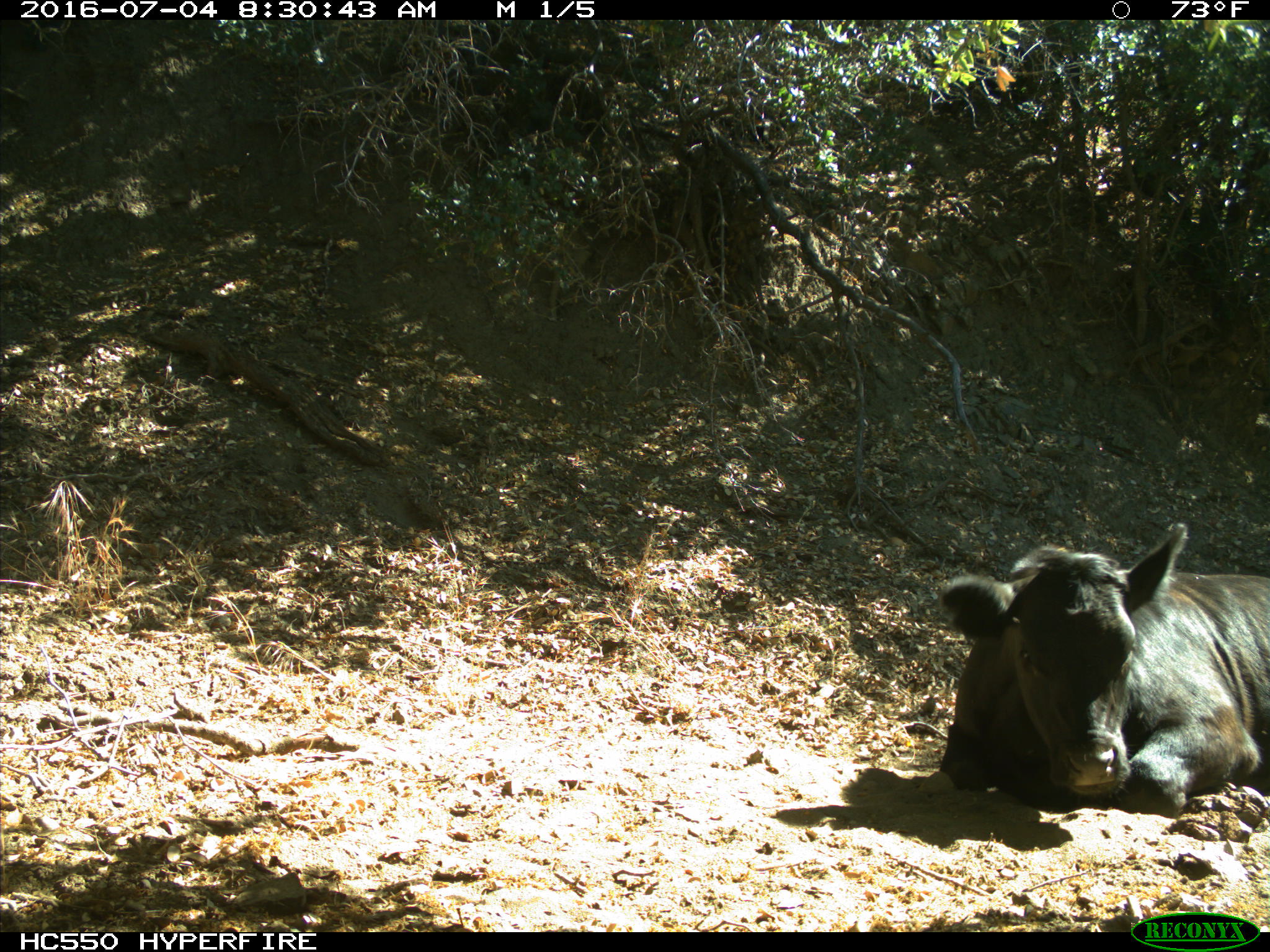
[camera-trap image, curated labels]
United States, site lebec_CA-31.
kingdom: Animalia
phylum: Chordata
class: Mammalia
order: Artiodactyla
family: Bovidae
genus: Bos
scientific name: Bos taurus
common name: domestic cow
Bos taurus (domestic cow).